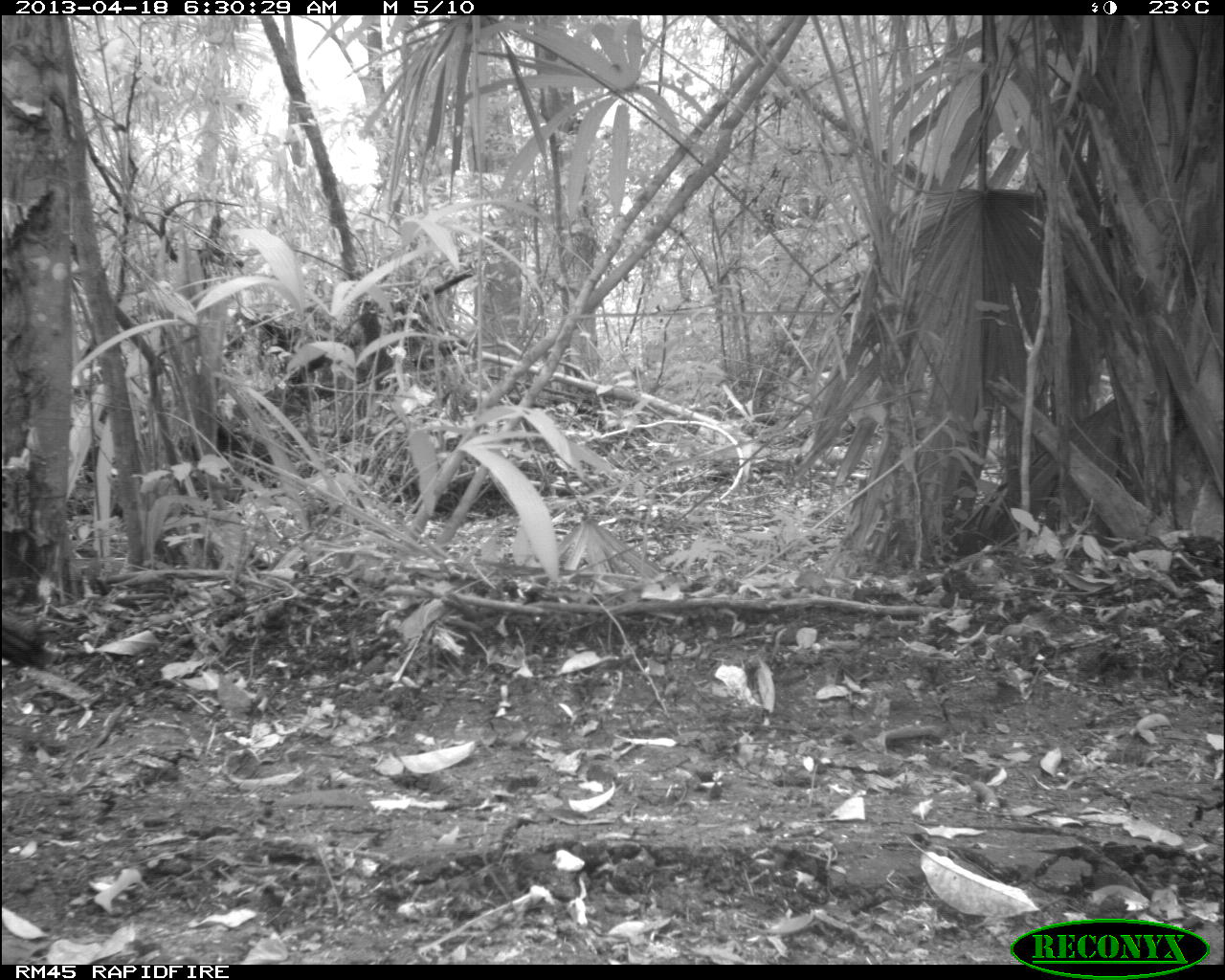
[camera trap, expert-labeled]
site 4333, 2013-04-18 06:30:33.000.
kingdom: Animalia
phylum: Chordata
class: Aves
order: Galliformes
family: Phasianidae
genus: Meleagris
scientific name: Meleagris ocellata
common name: ocellated turkey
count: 1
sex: female